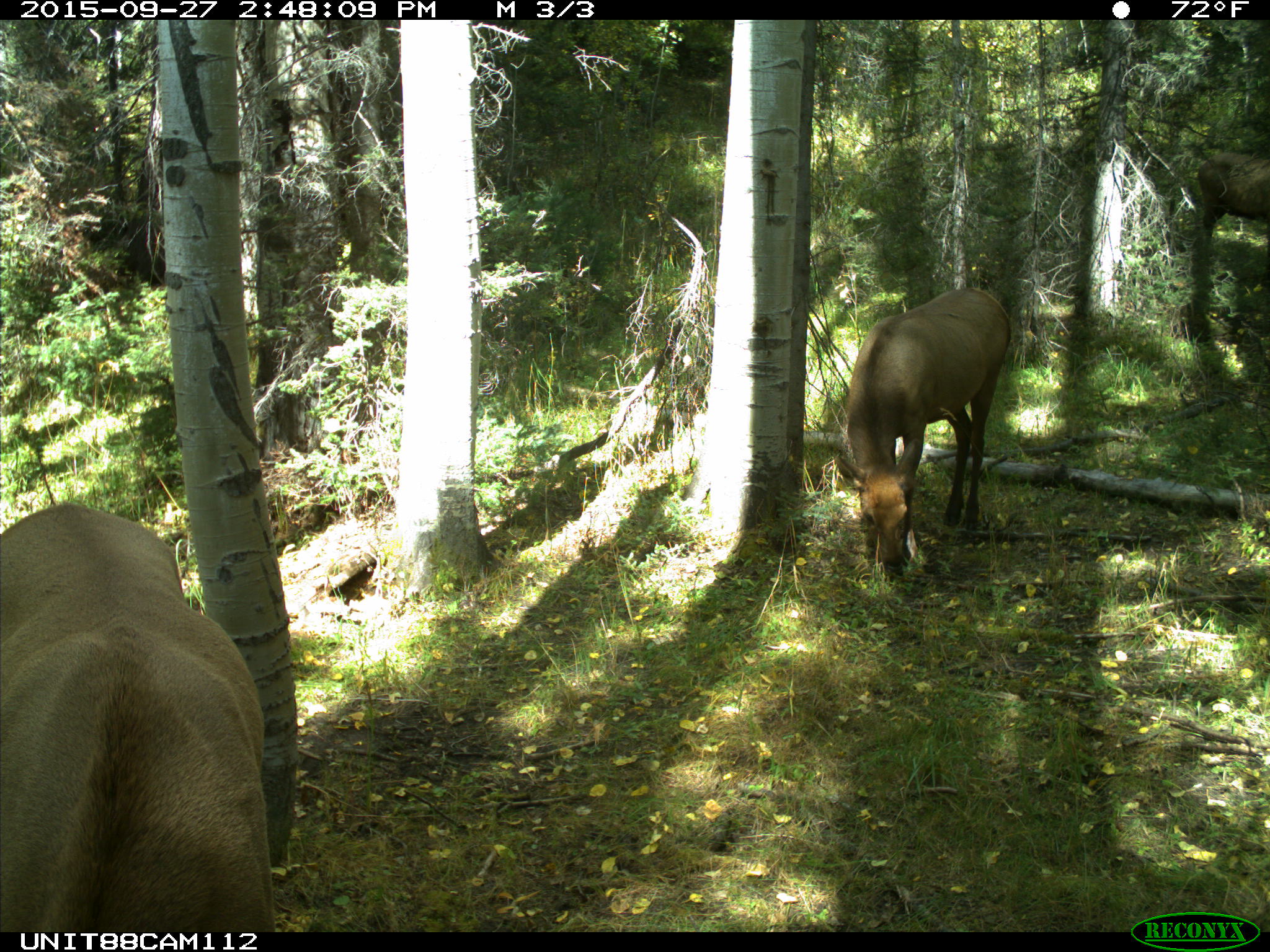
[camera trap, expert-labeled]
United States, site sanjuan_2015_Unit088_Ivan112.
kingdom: Animalia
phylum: Chordata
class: Mammalia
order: Artiodactyla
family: Cervidae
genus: Cervus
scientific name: Cervus elaphus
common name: red deer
Cervus elaphus (red deer).